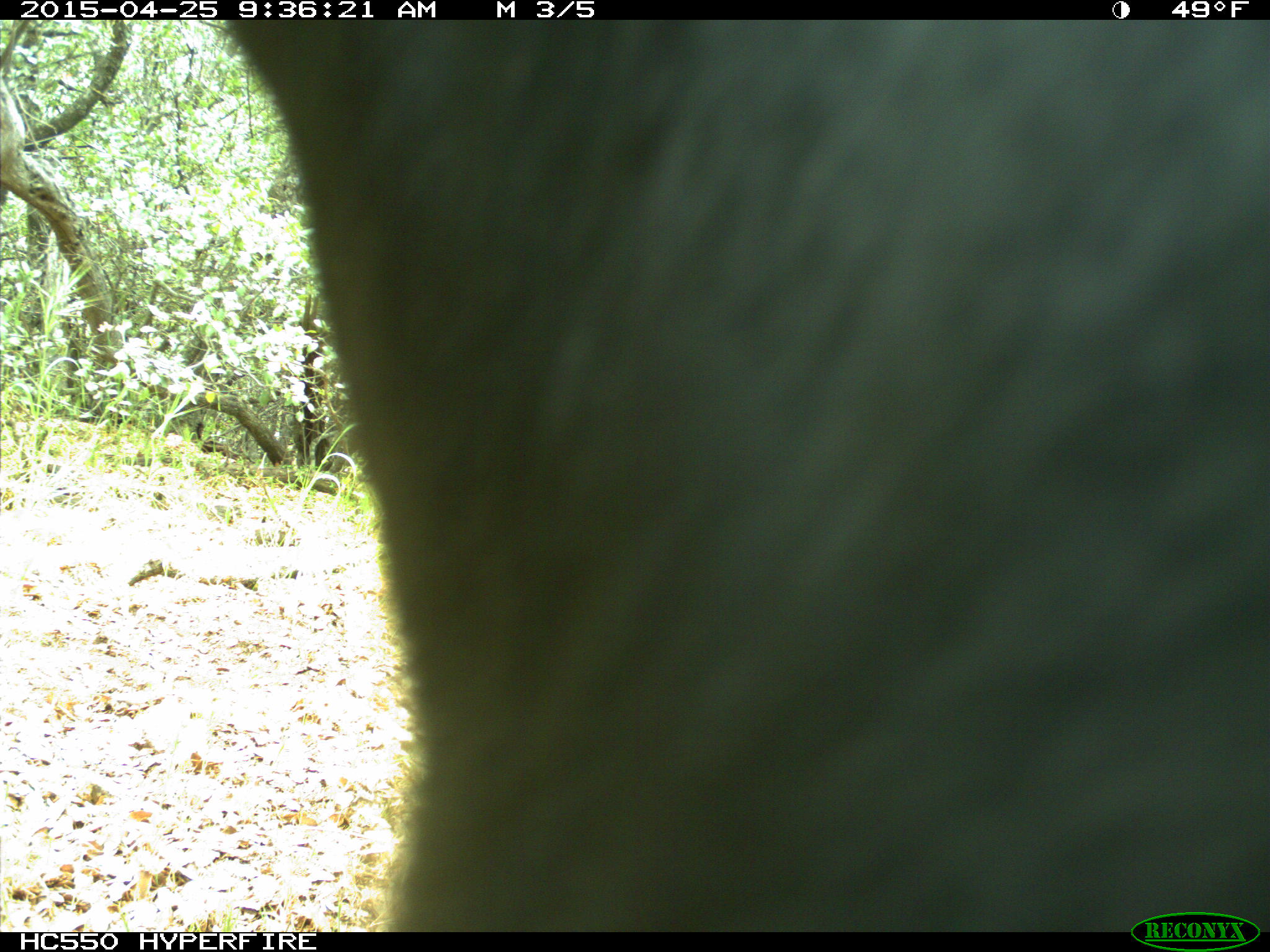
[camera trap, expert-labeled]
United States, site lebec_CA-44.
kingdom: Animalia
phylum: Chordata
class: Mammalia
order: Artiodactyla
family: Suidae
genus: Sus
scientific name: Sus scrofa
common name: wild boar